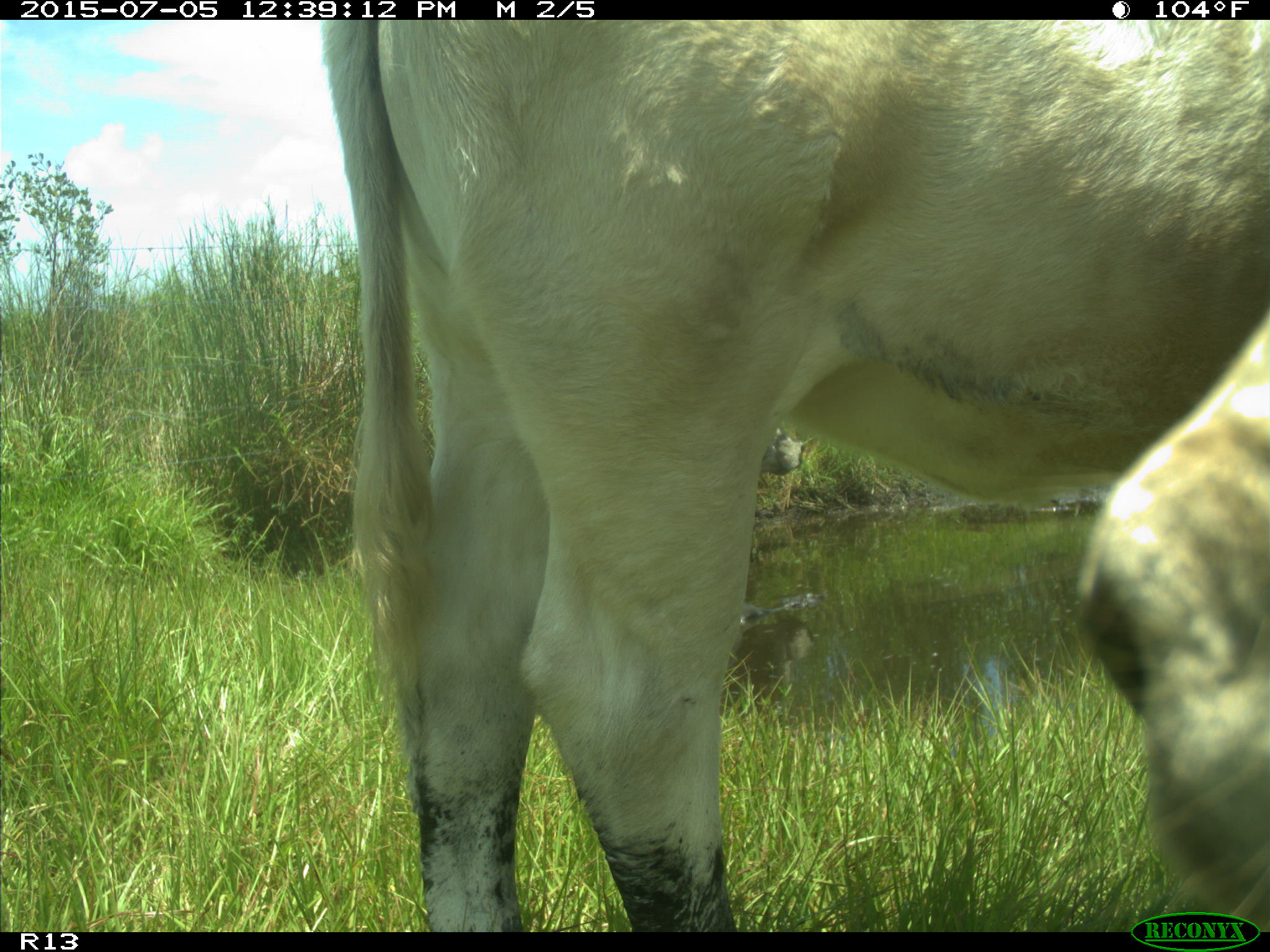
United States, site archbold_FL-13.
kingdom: Animalia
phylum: Chordata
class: Mammalia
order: Artiodactyla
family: Bovidae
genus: Bos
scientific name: Bos taurus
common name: domestic cow